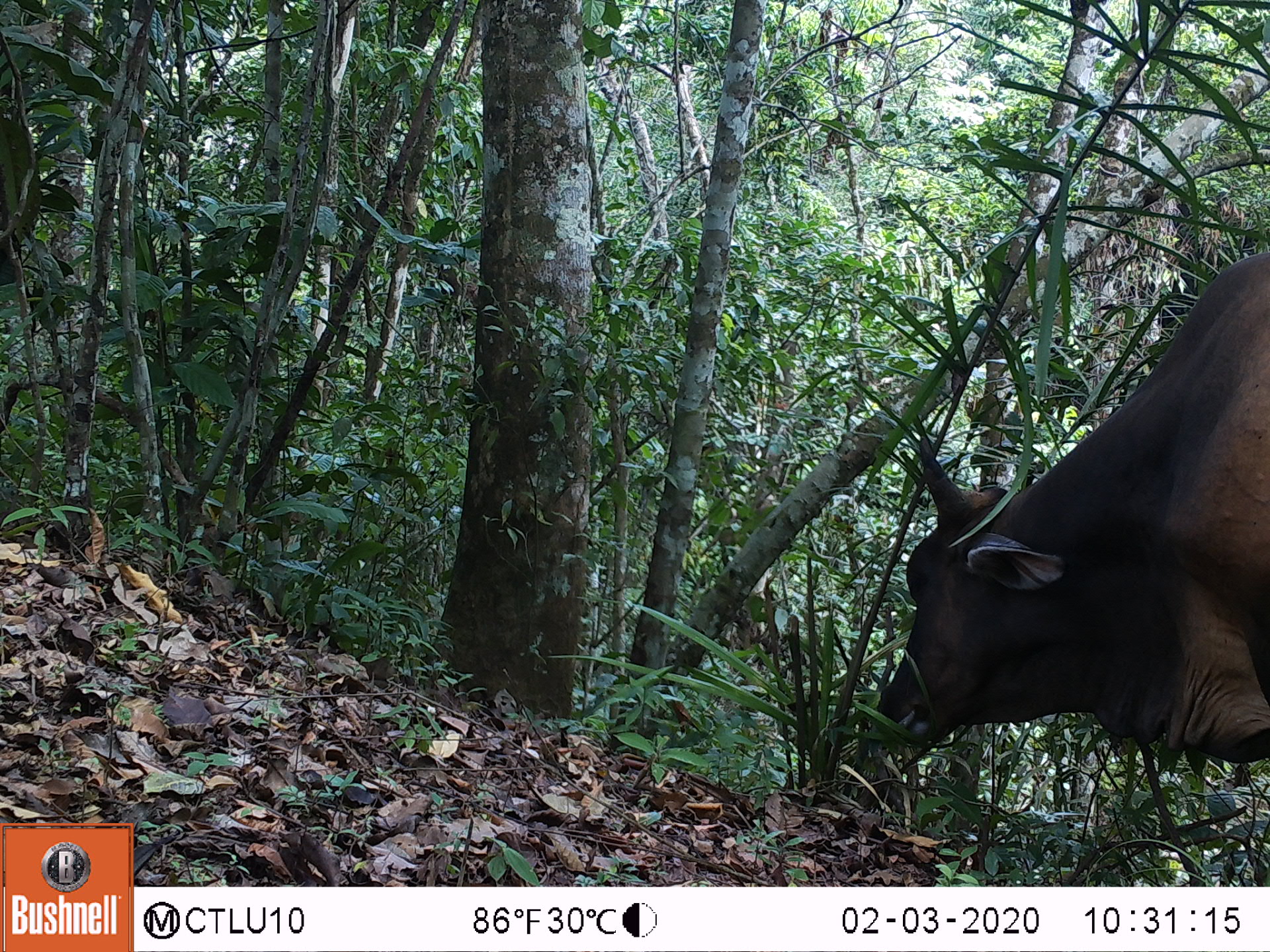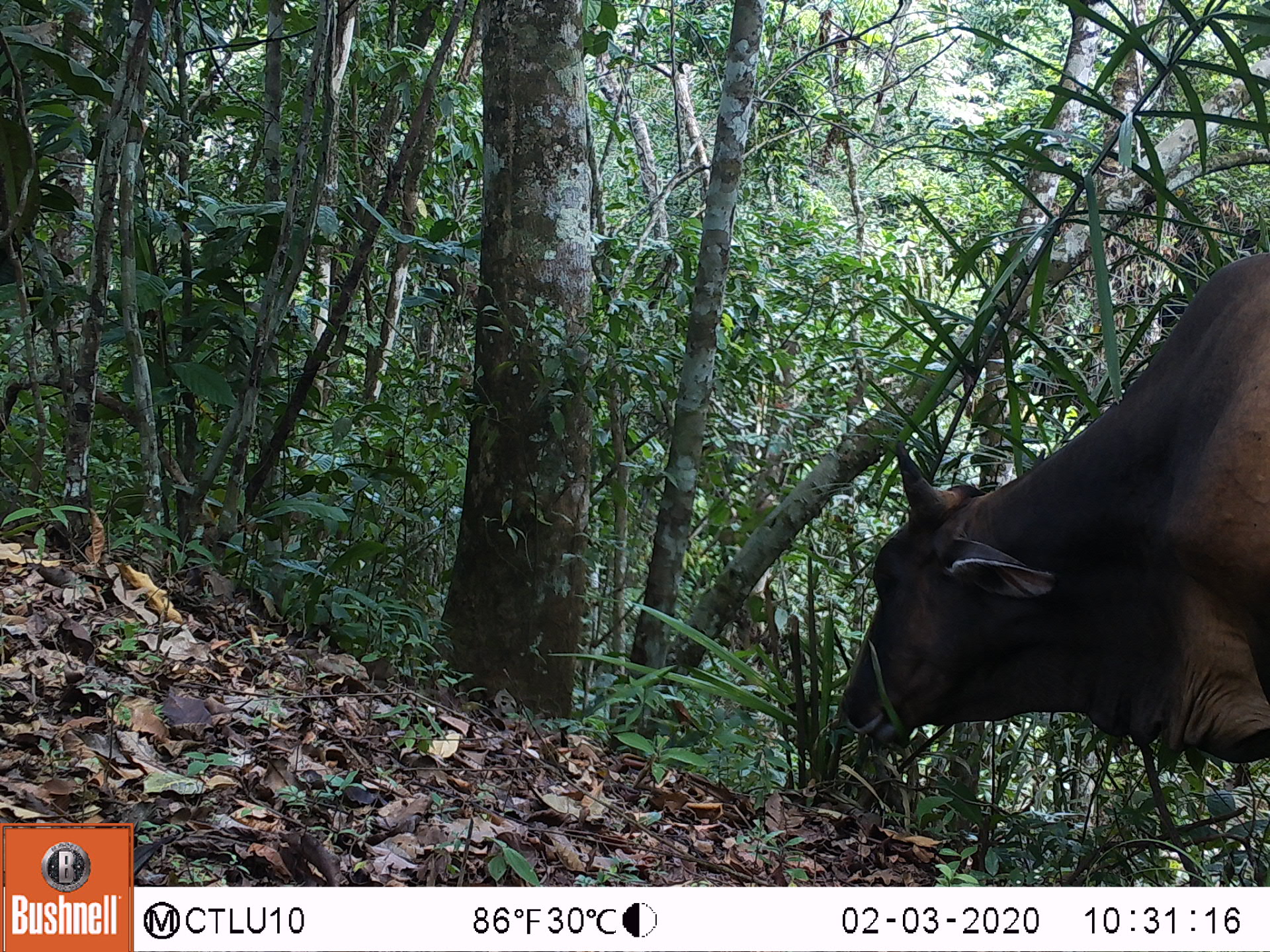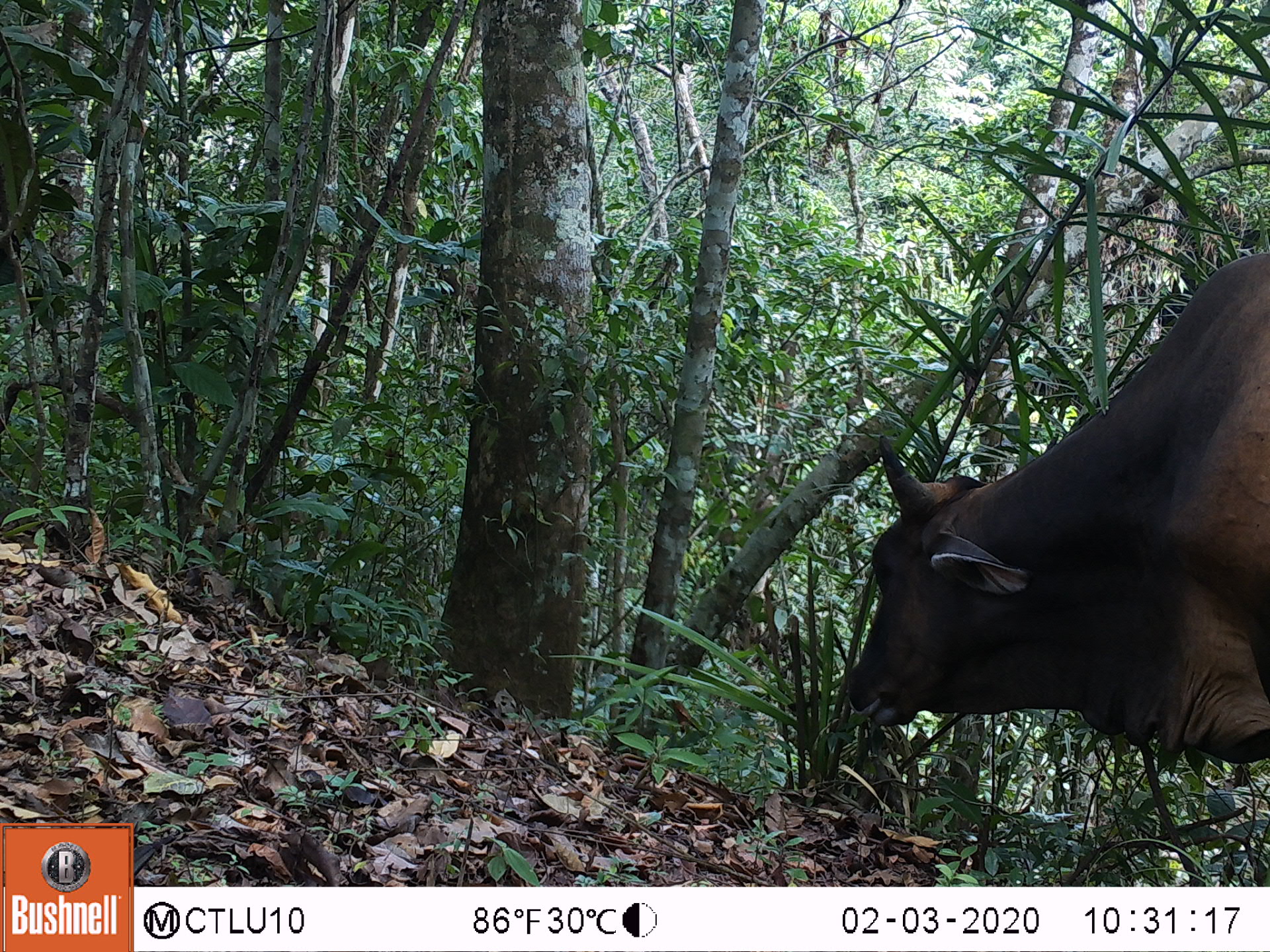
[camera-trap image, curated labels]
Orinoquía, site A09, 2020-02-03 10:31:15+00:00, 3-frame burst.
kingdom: Animalia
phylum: Chordata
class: Mammalia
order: Artiodactyla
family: Bovidae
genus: Bos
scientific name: Bos taurus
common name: cow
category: cattle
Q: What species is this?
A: Cattle (cow) (Bos taurus).